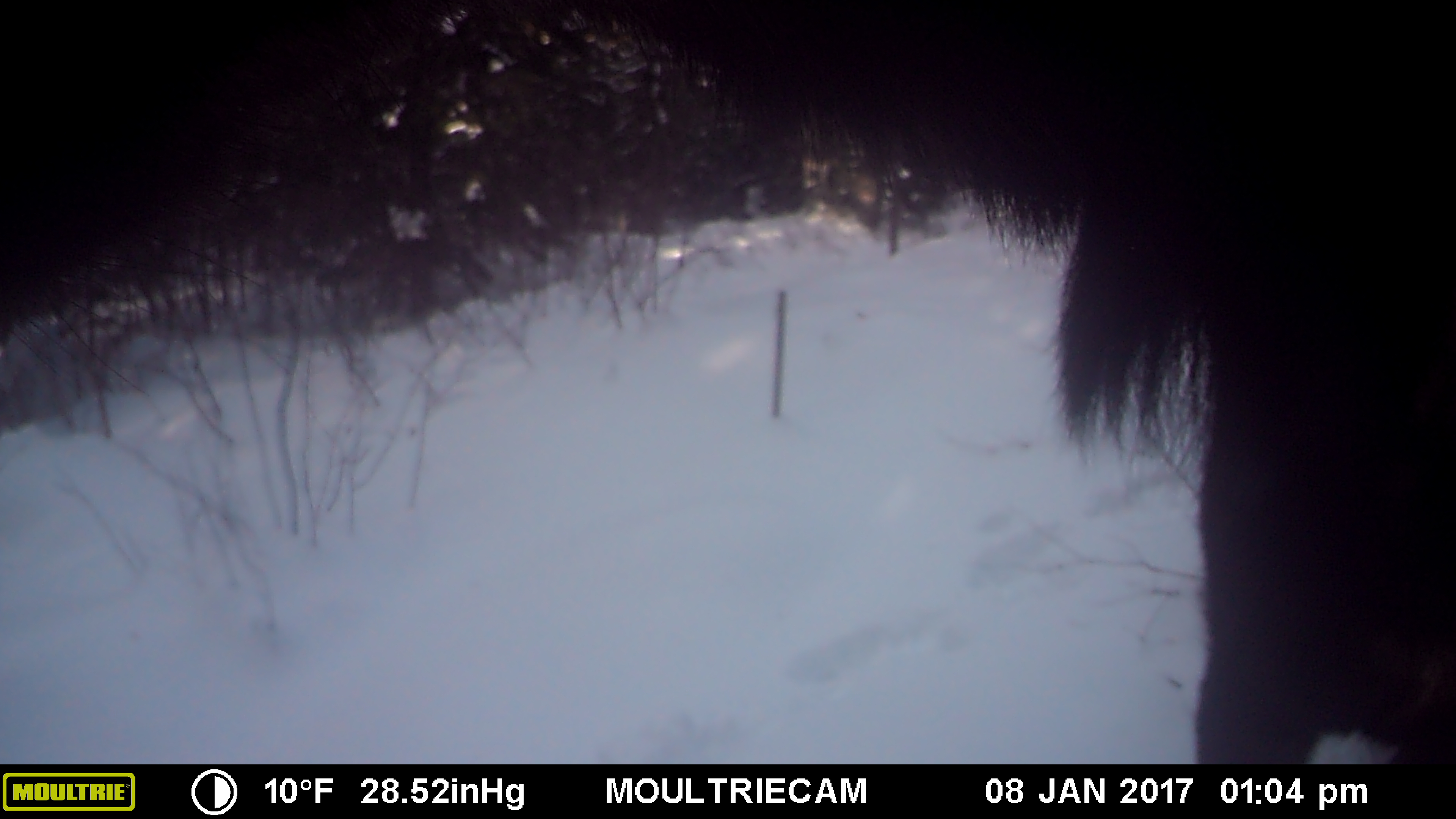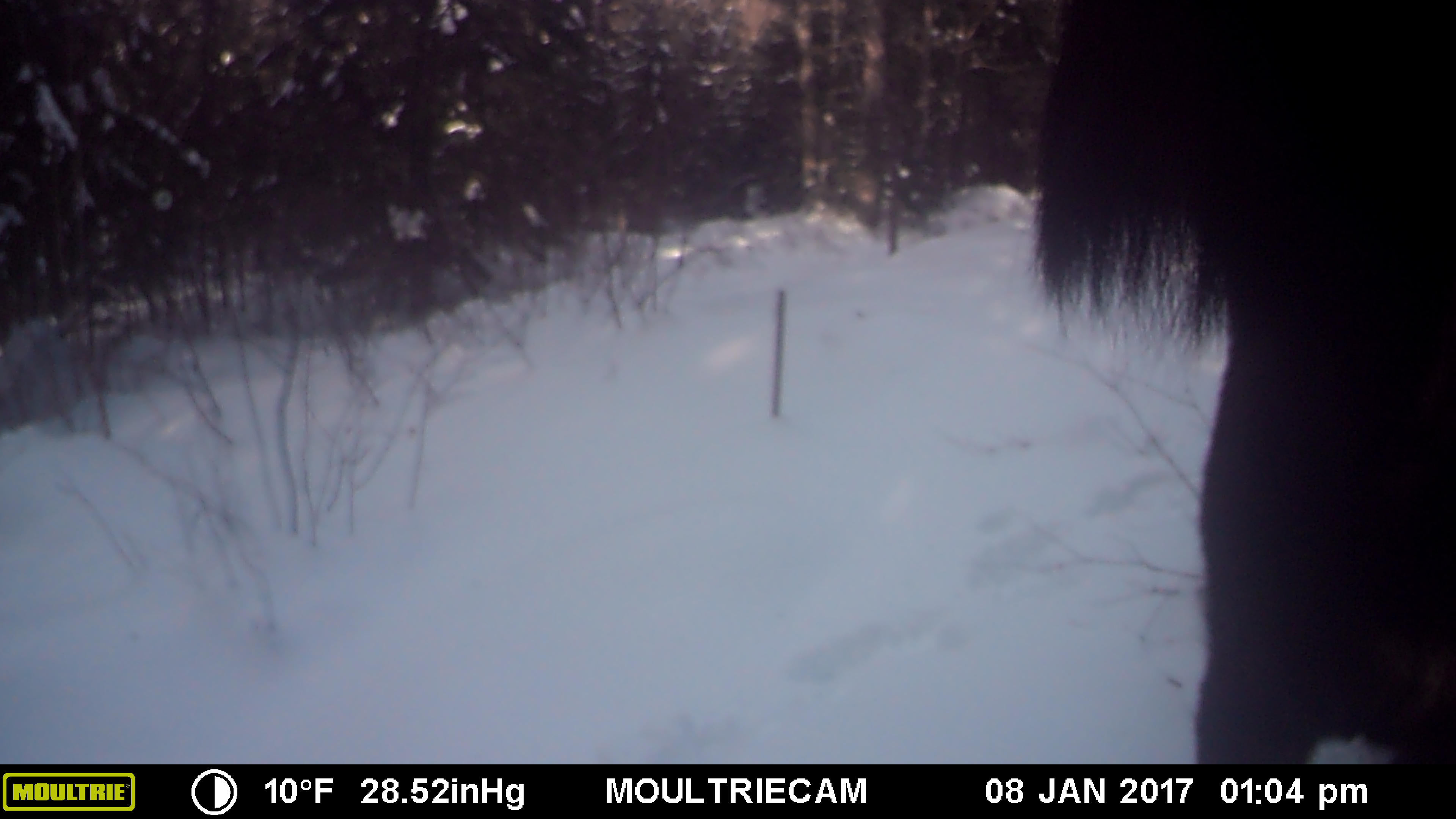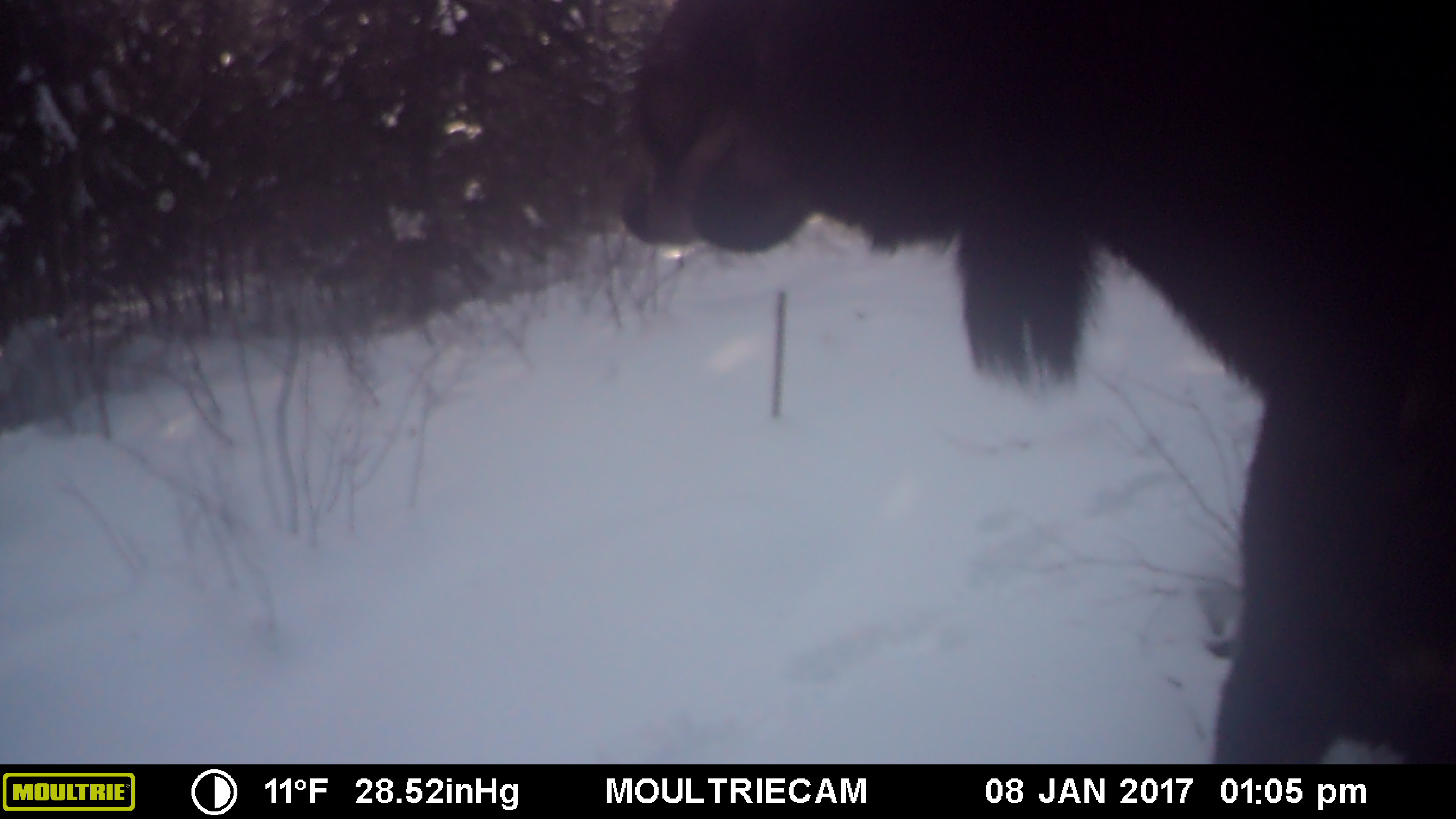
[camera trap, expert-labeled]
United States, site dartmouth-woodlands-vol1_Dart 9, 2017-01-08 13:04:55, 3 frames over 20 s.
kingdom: Animalia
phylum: Chordata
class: Mammalia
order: Artiodactyla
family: Cervidae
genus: Alces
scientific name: Alces alces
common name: moose